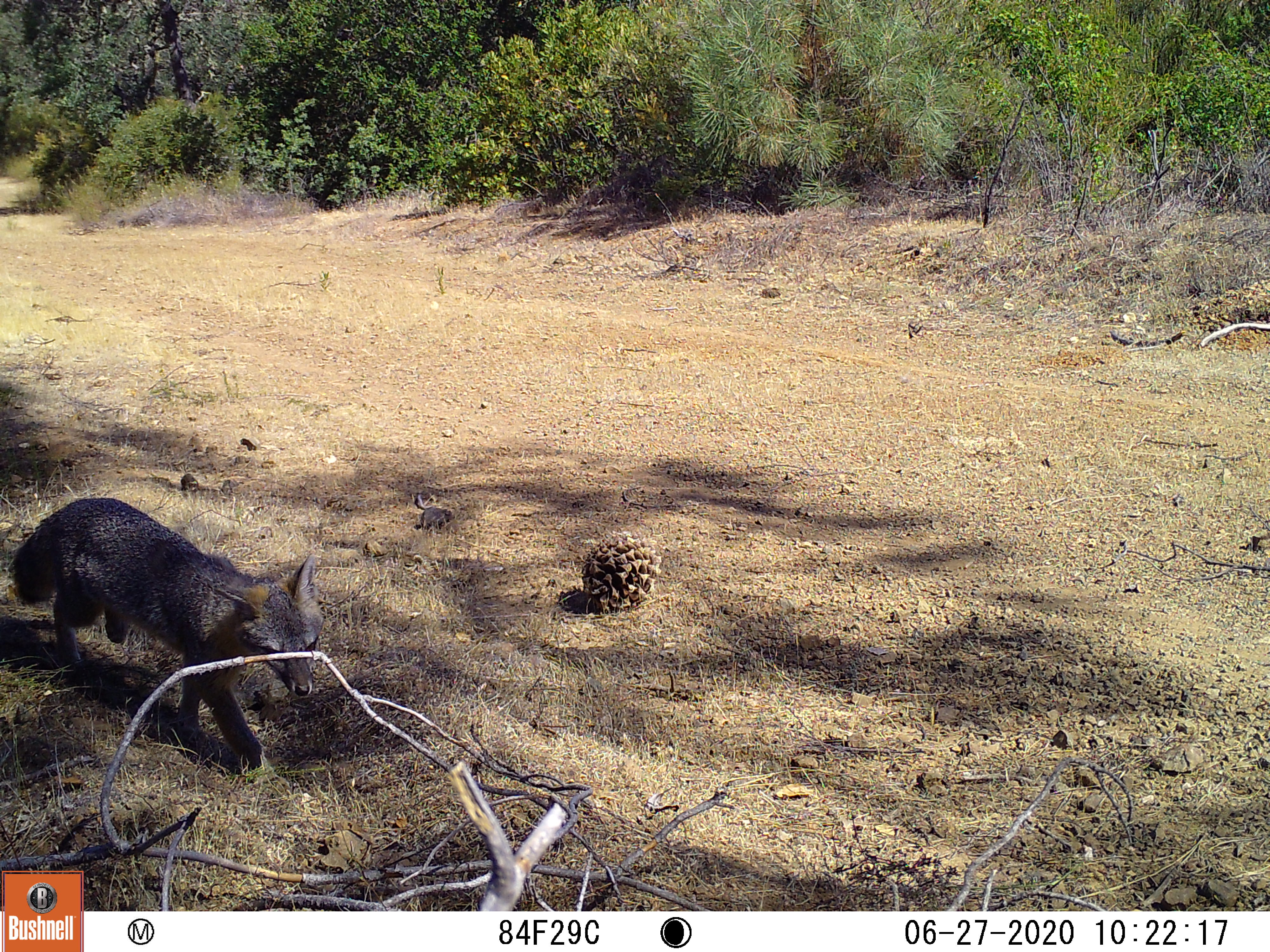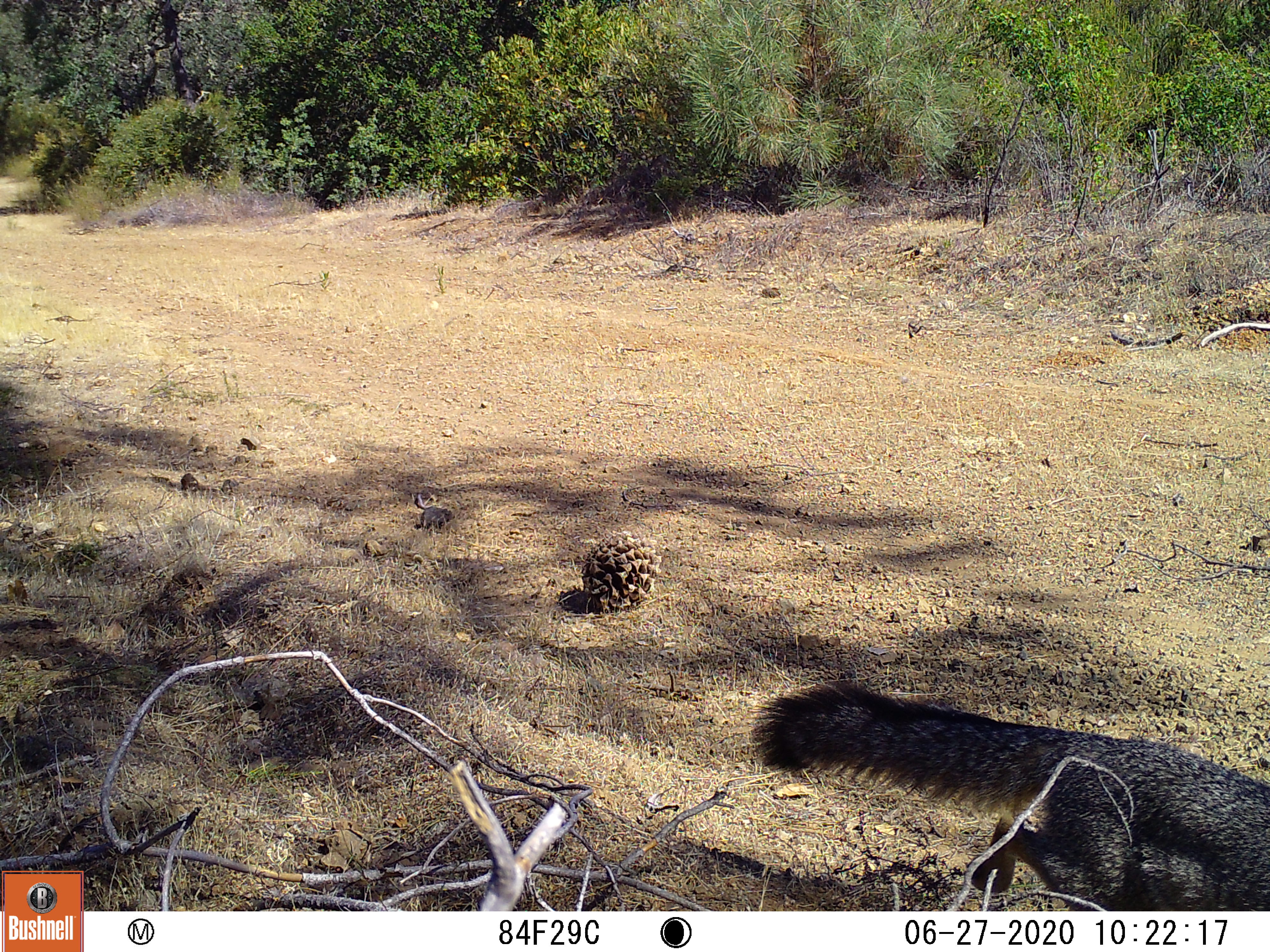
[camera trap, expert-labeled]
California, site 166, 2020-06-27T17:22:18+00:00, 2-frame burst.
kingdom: Animalia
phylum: Chordata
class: Mammalia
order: Carnivora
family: Canidae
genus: Urocyon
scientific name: Urocyon cinereoargenteus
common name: gray fox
Gray fox (Urocyon cinereoargenteus).